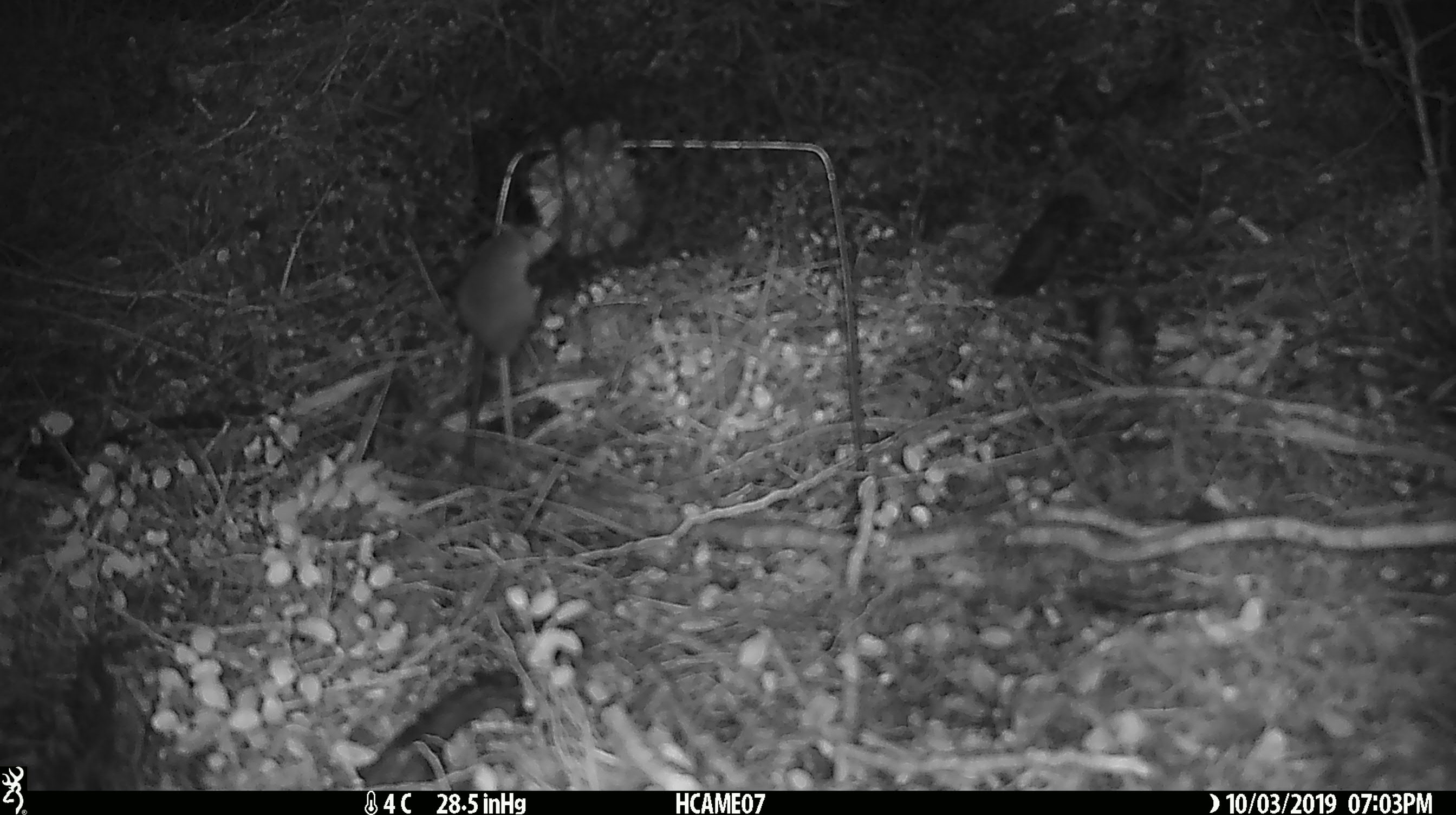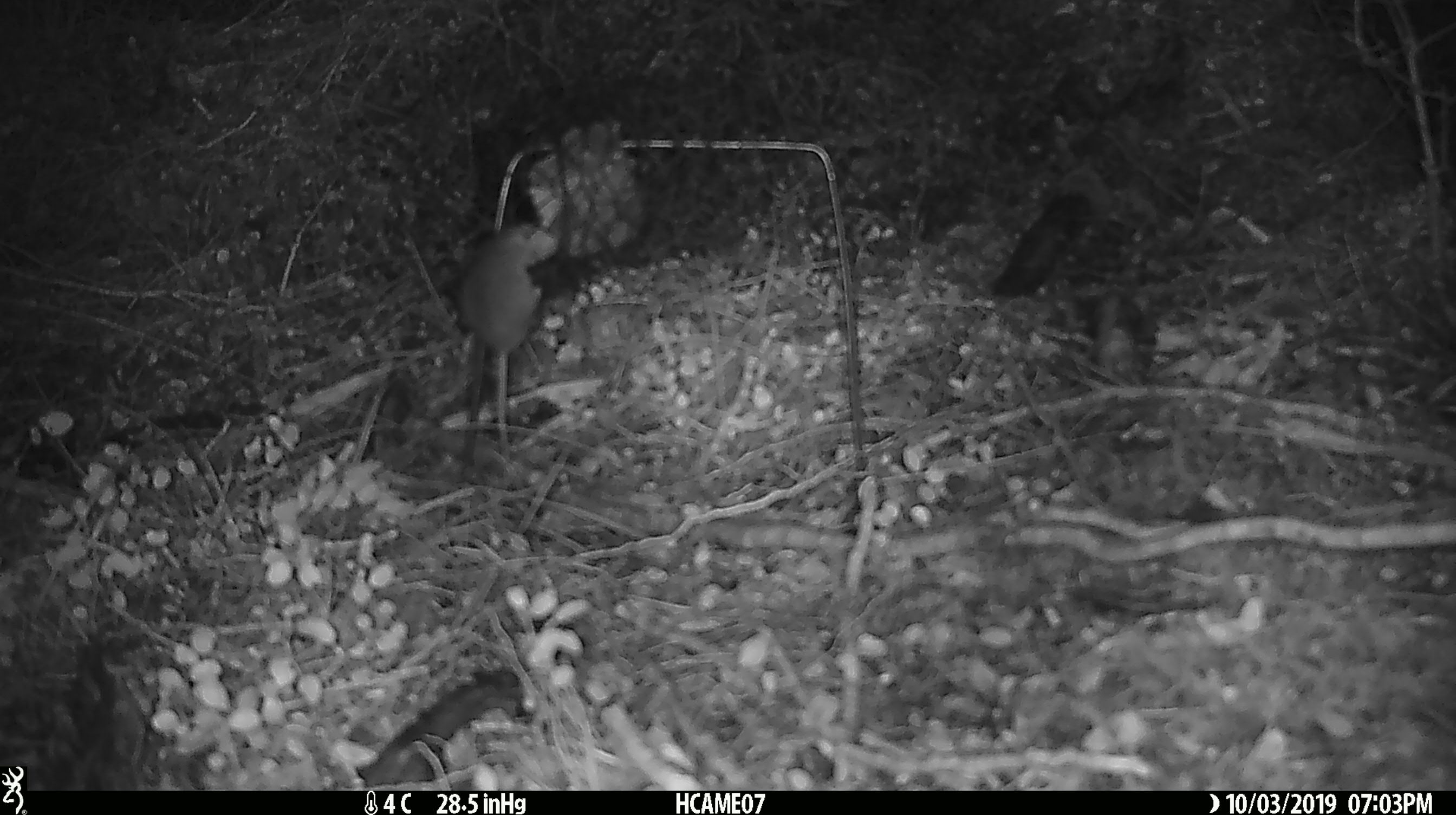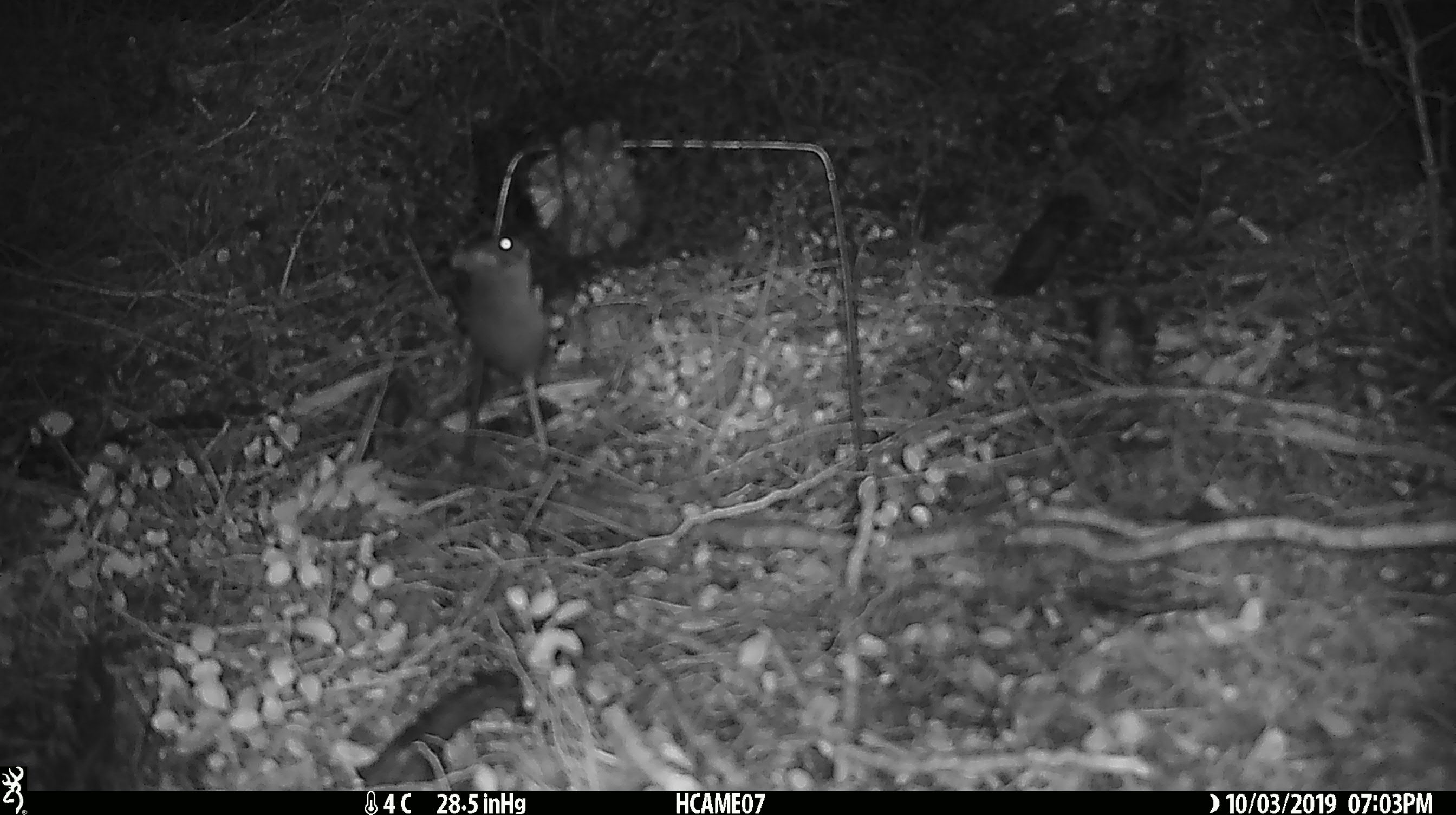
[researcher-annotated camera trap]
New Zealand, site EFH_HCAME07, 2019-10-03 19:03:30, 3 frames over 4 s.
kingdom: Animalia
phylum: Chordata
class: Mammalia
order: Rodentia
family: Muridae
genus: Mus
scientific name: Mus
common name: mouse